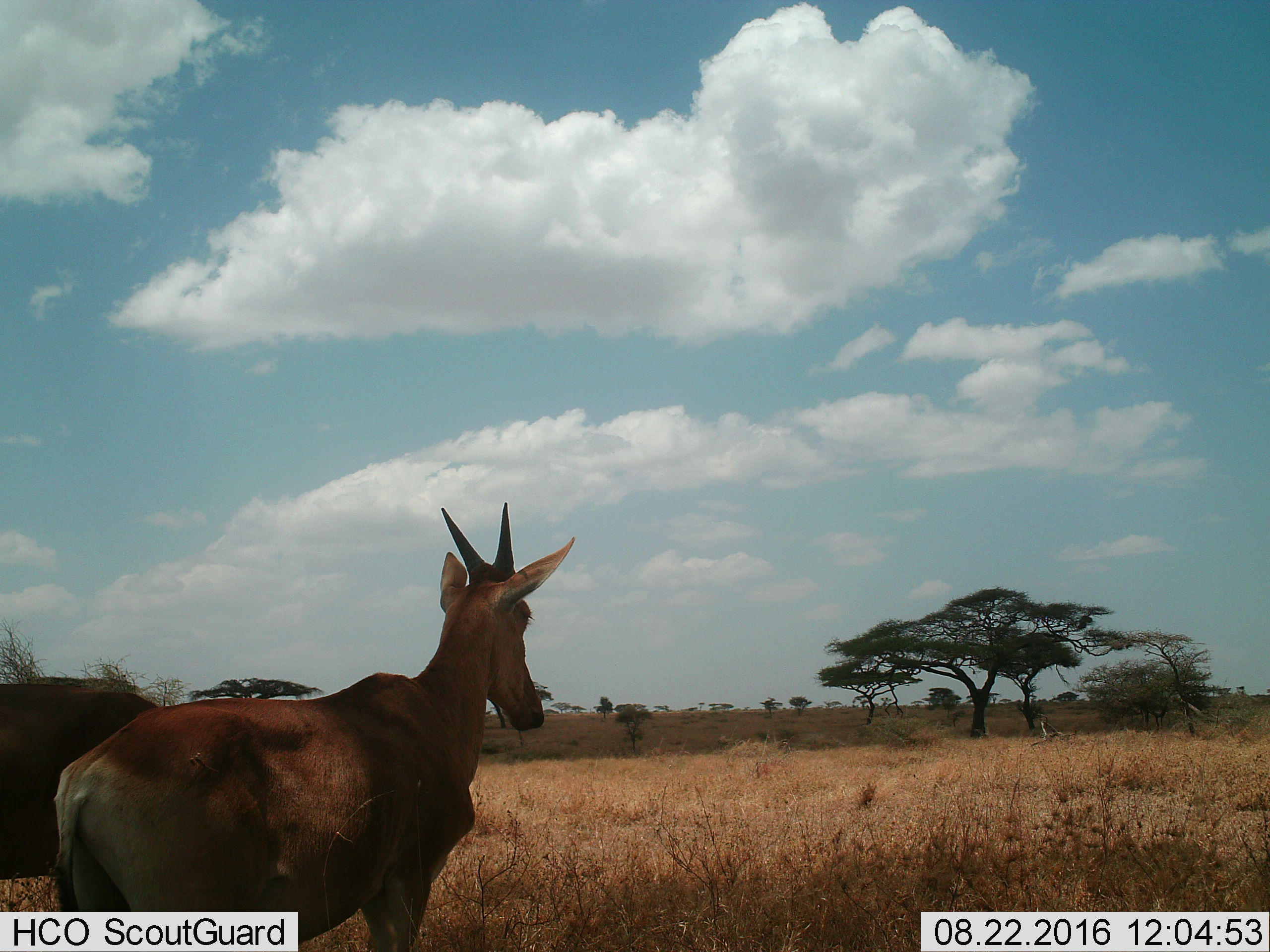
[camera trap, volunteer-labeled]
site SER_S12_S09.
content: unidentified animal